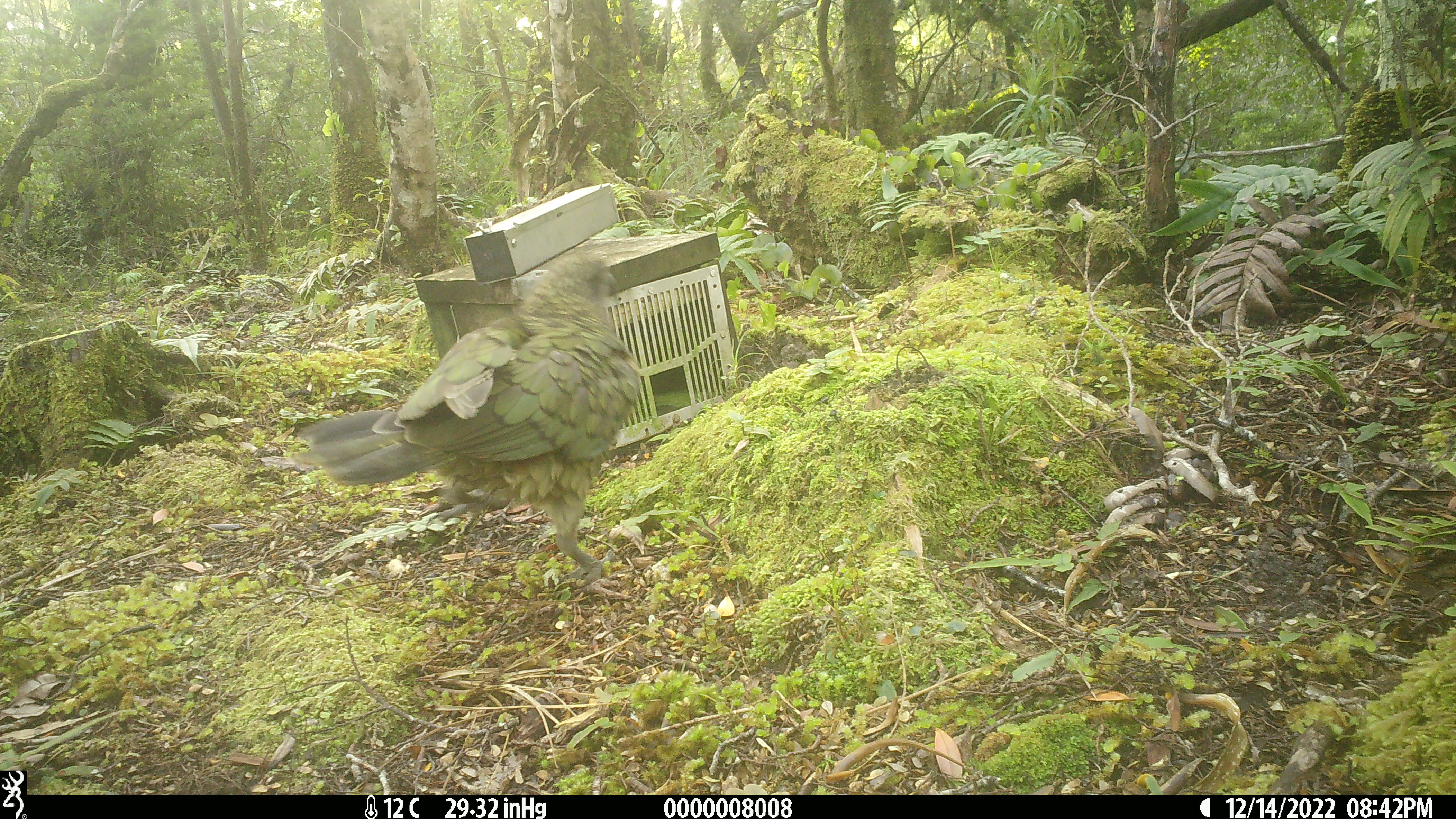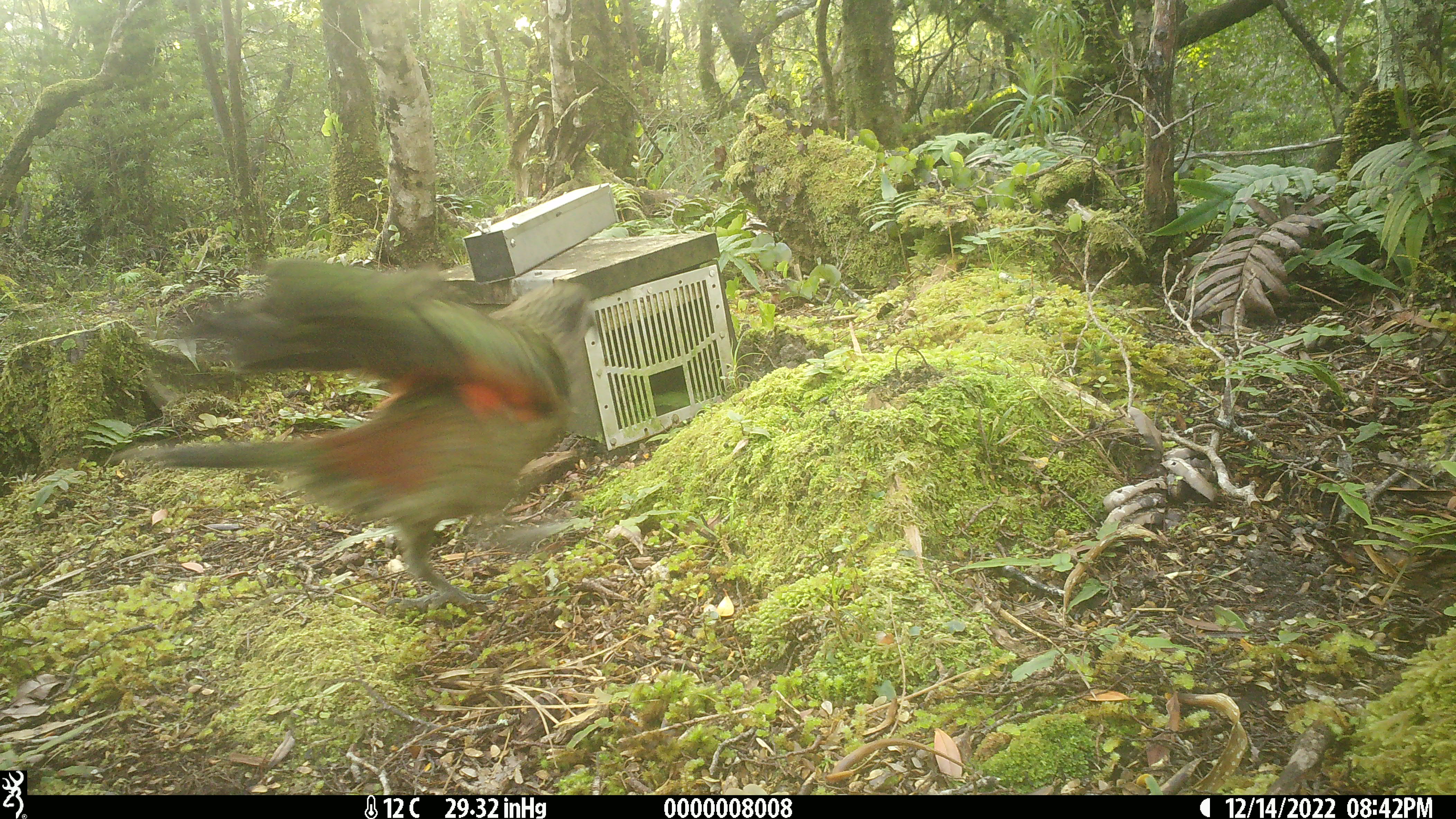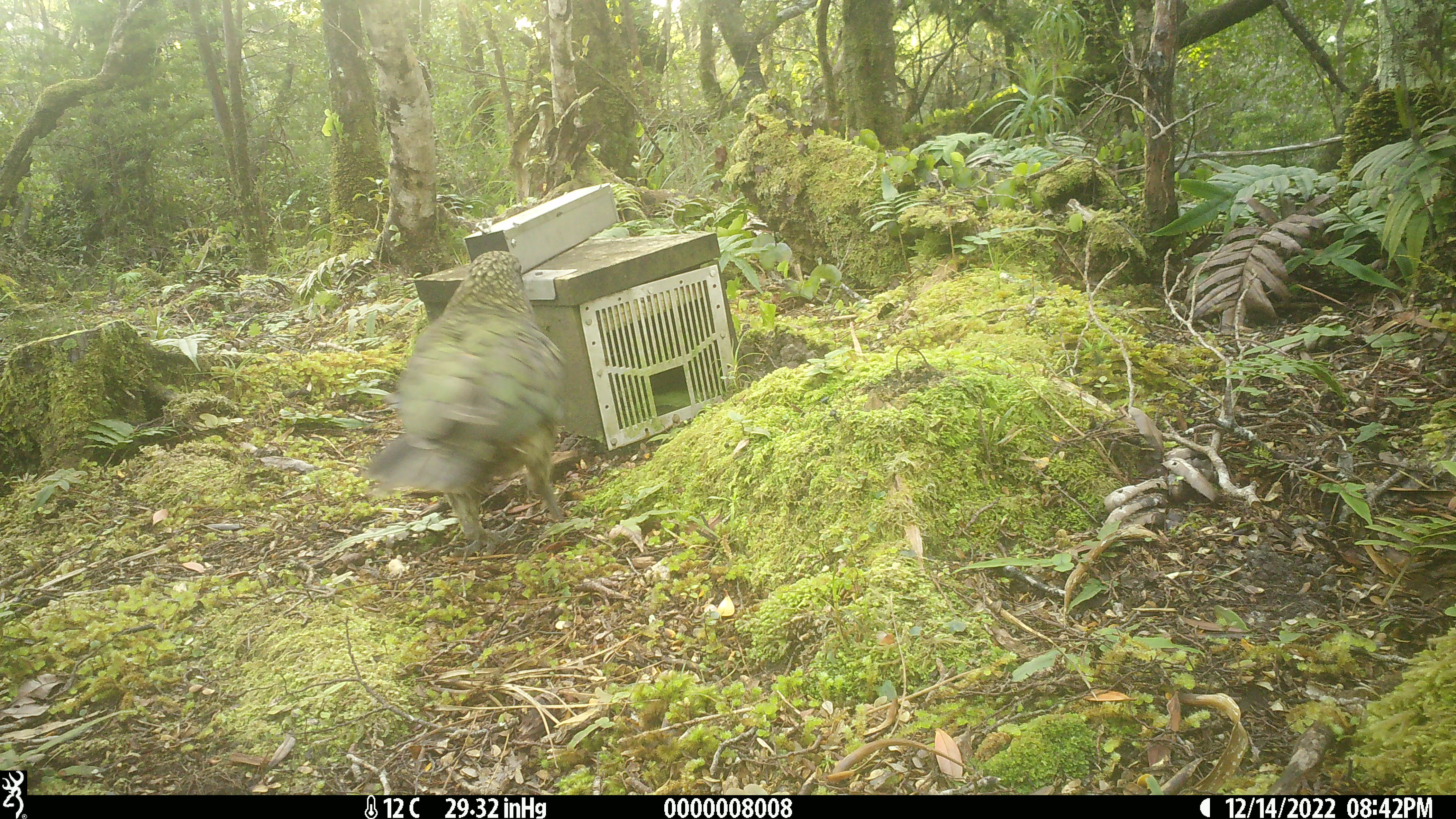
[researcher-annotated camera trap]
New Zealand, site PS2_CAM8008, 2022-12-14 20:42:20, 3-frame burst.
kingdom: Animalia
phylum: Chordata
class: Aves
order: Psittaciformes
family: Strigopidae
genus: Nestor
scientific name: Nestor notabilis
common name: kea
Kea (Nestor notabilis).